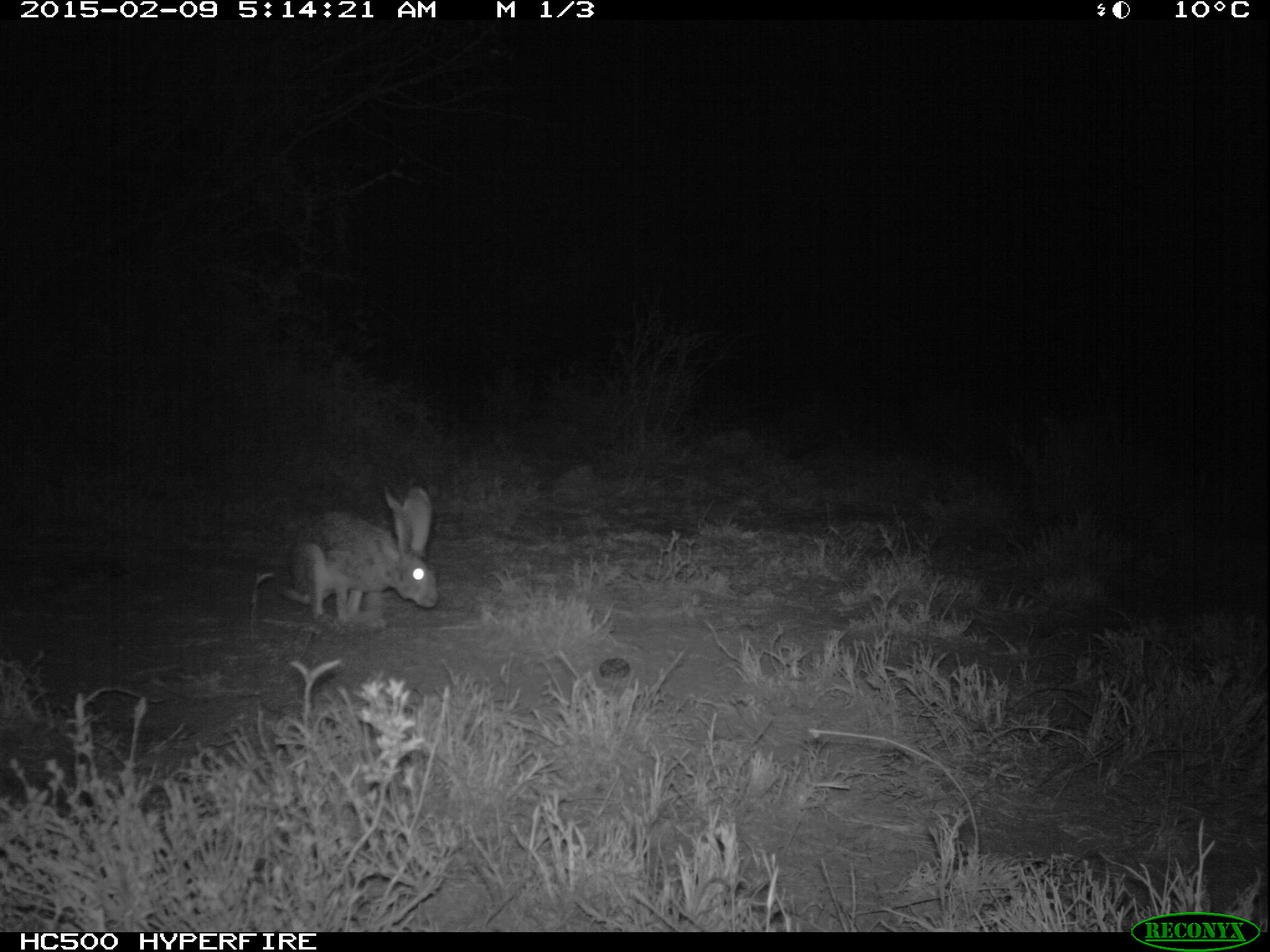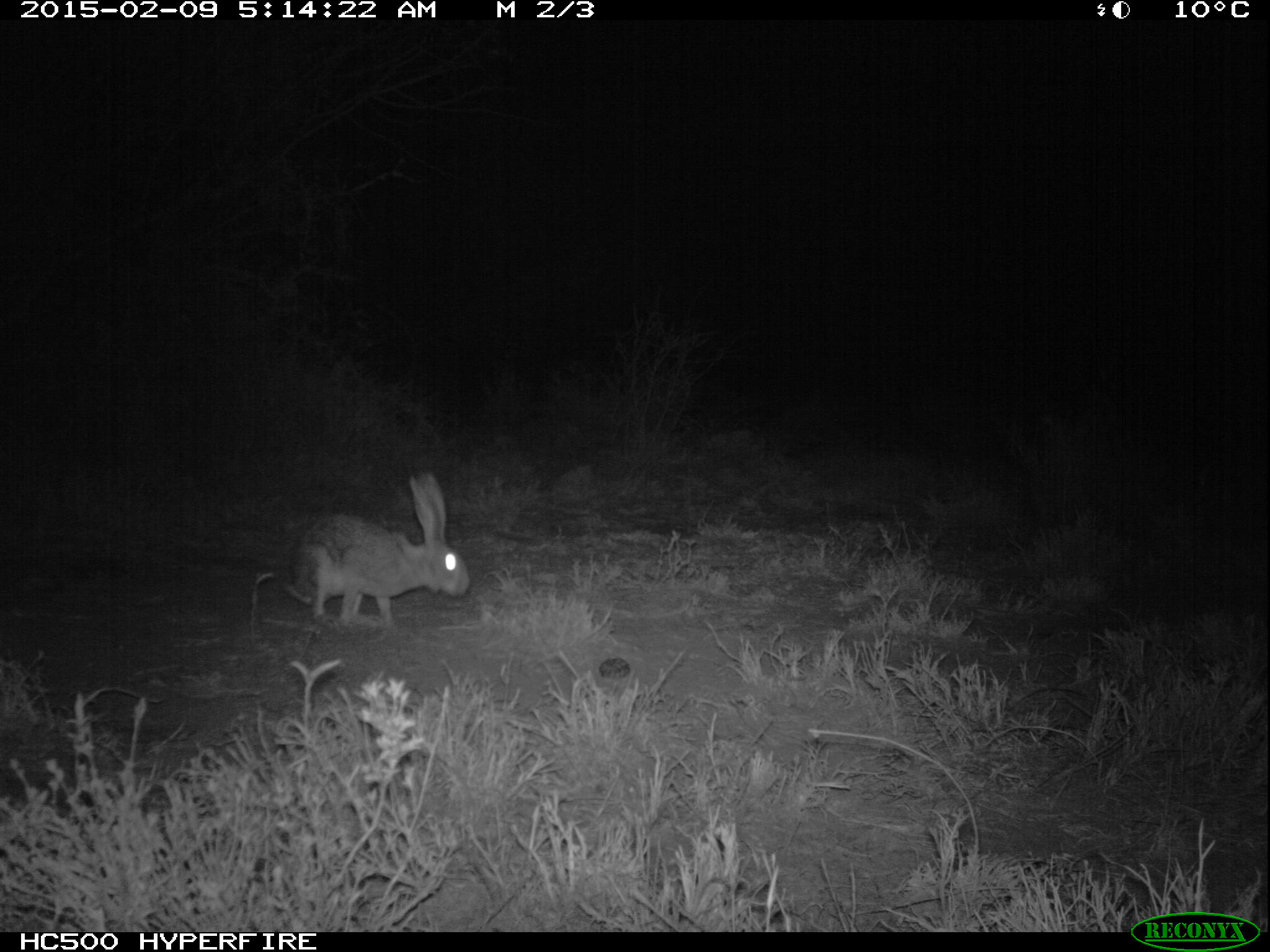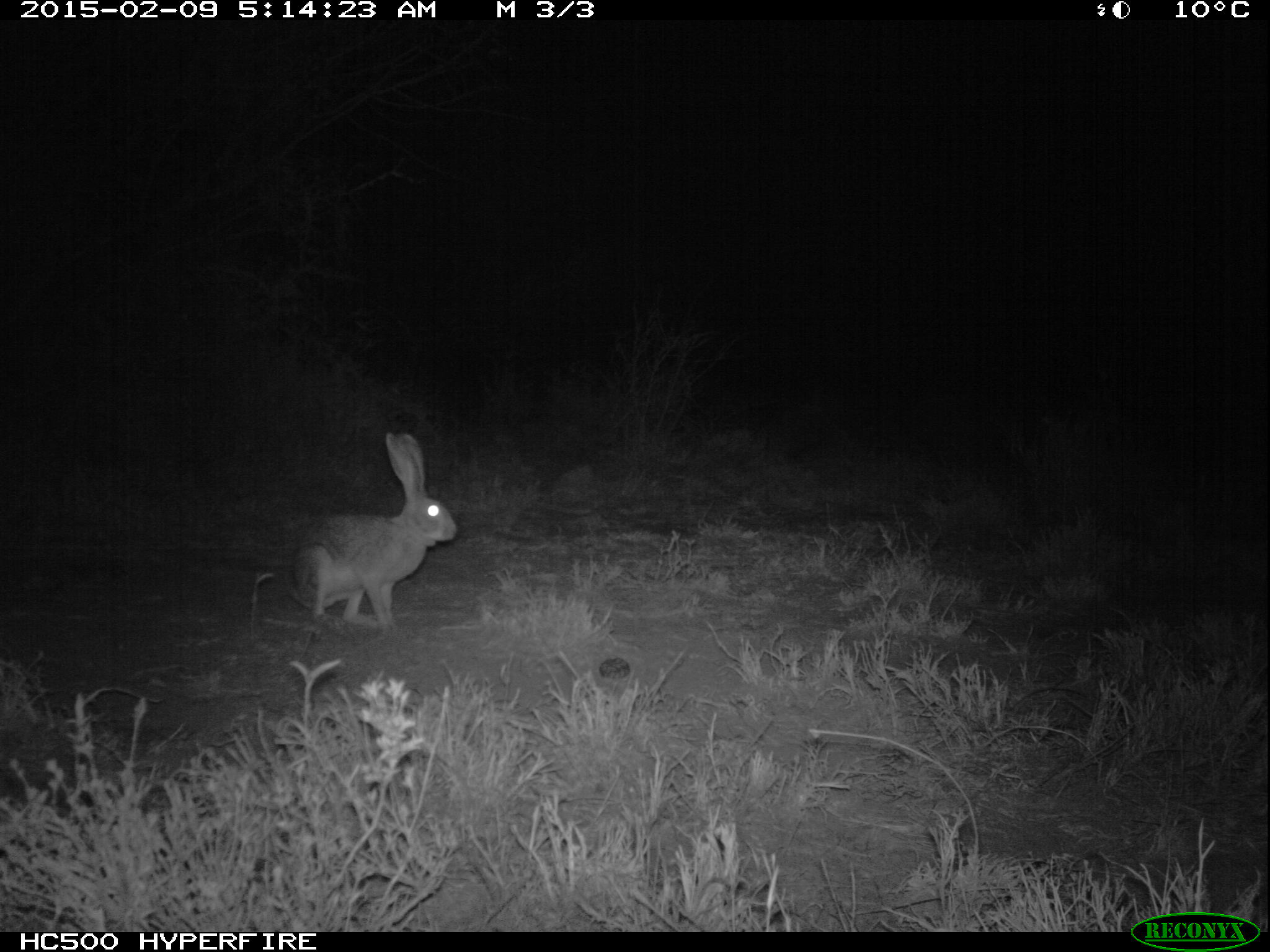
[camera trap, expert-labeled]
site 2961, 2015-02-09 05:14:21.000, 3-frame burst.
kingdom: Animalia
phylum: Chordata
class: Mammalia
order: Lagomorpha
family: Leporidae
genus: Lepus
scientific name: Lepus saxatilis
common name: scrub hare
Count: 1.